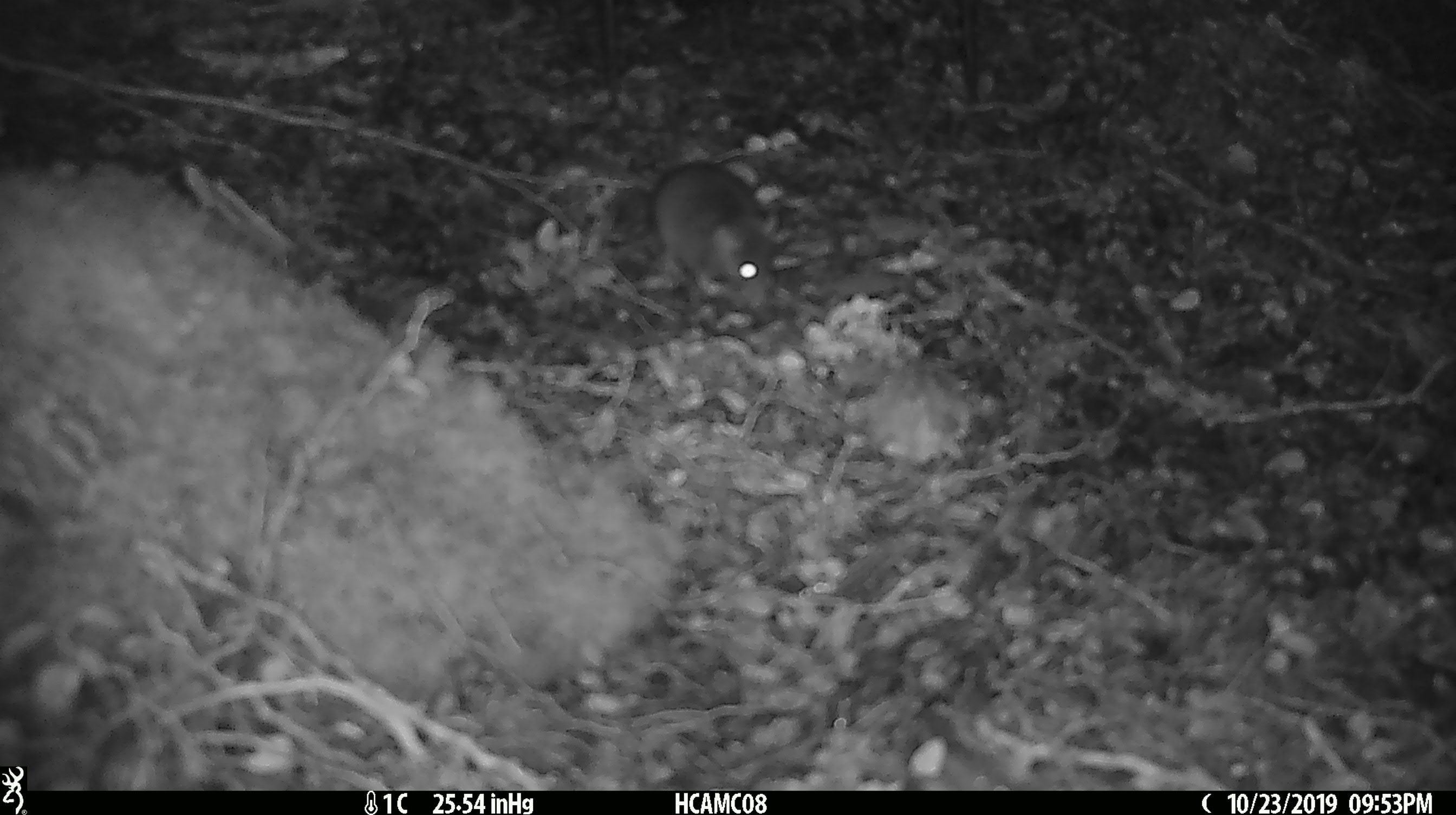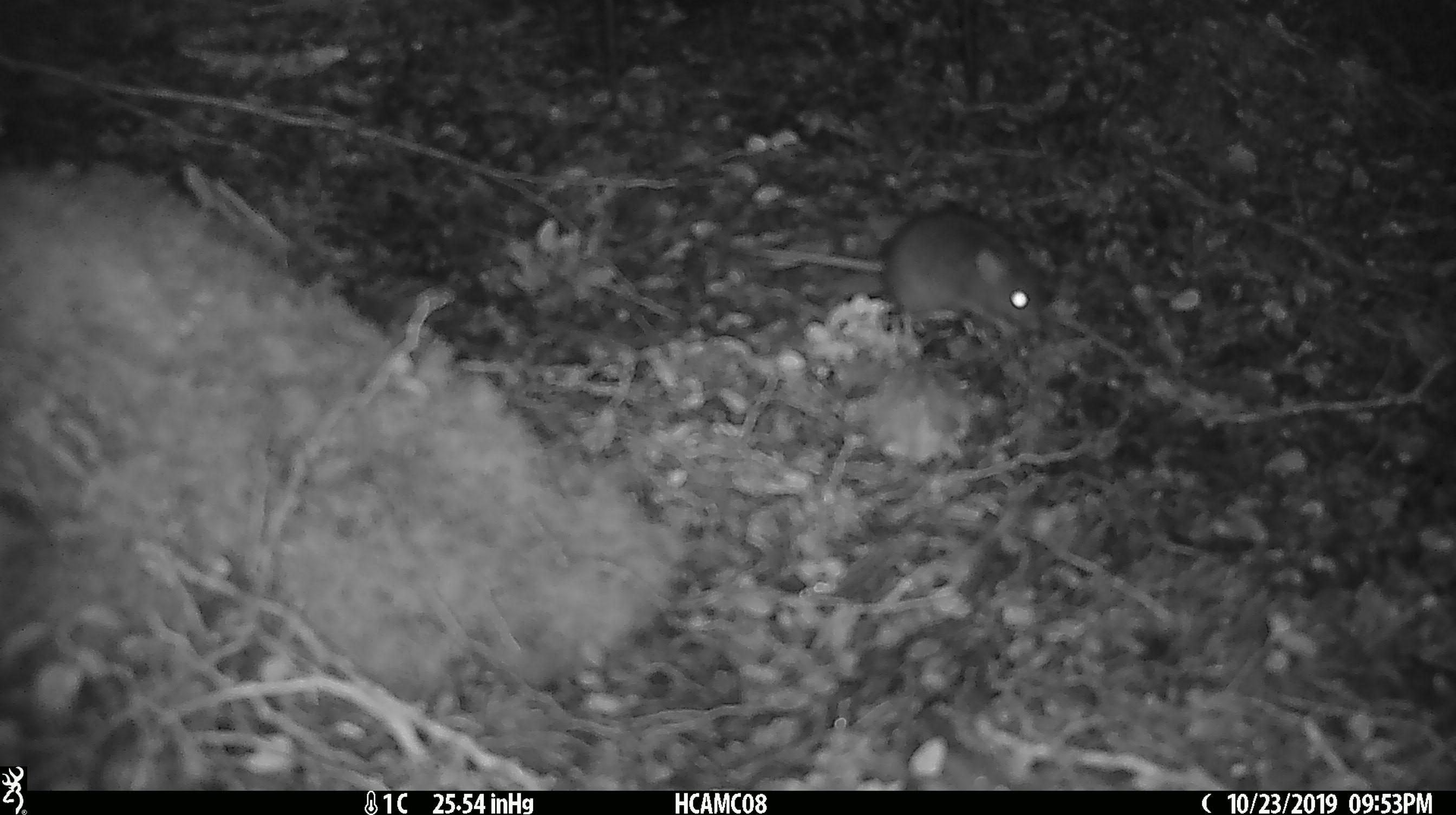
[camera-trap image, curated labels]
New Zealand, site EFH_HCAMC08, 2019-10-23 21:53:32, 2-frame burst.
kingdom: Animalia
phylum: Chordata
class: Mammalia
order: Rodentia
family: Muridae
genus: Mus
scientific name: Mus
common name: mouse